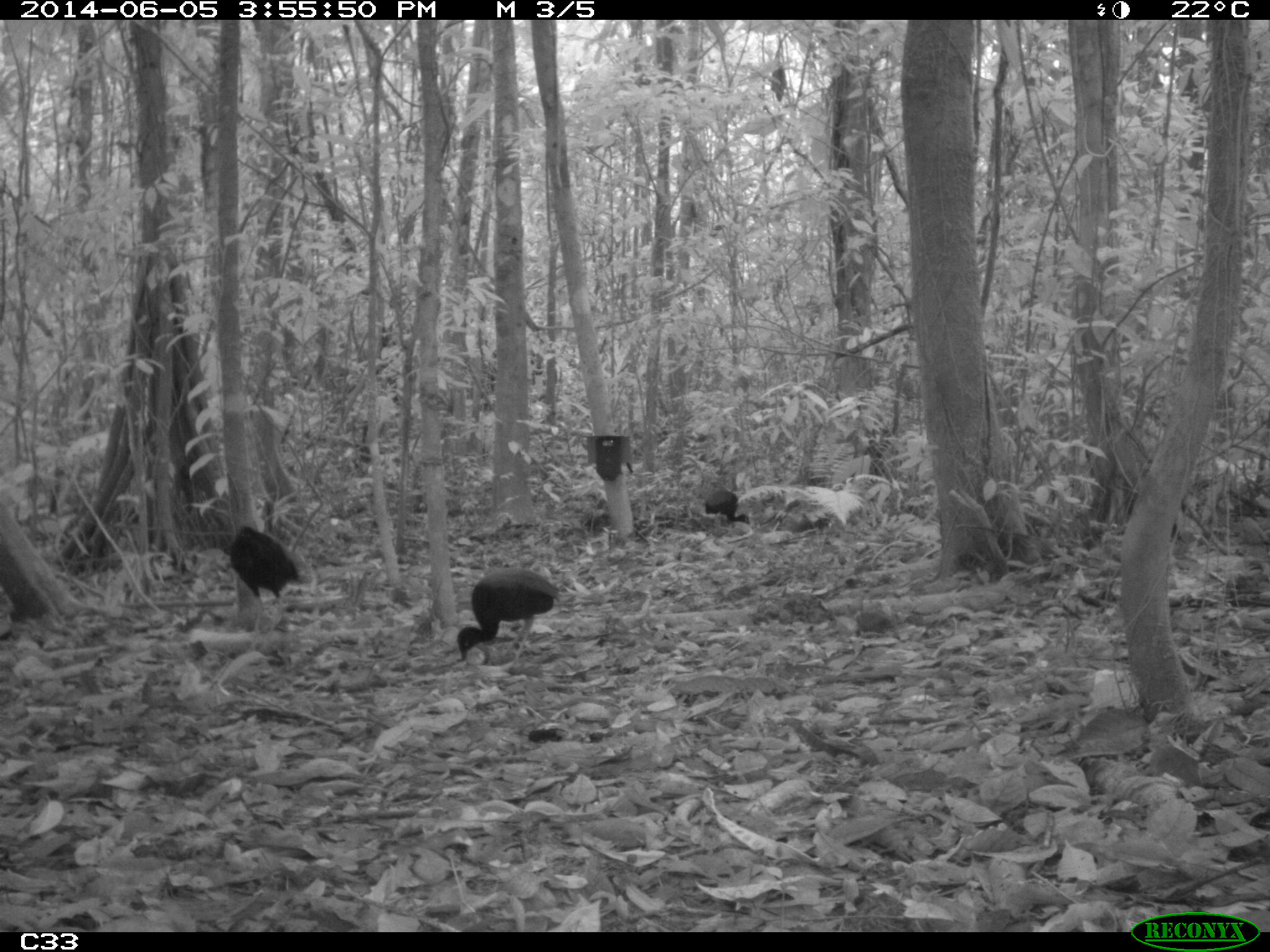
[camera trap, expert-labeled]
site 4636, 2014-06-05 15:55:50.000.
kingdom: Animalia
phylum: Chordata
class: Aves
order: Gruiformes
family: Psophiidae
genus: Psophia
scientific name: Psophia crepitans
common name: gray-winged trumpeter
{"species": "Psophia crepitans (gray-winged trumpeter)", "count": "6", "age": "adult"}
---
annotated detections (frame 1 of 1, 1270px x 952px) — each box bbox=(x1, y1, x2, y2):
psophia crepitans: bbox=(455, 567, 561, 666); bbox=(223, 525, 308, 635); bbox=(703, 486, 750, 533)